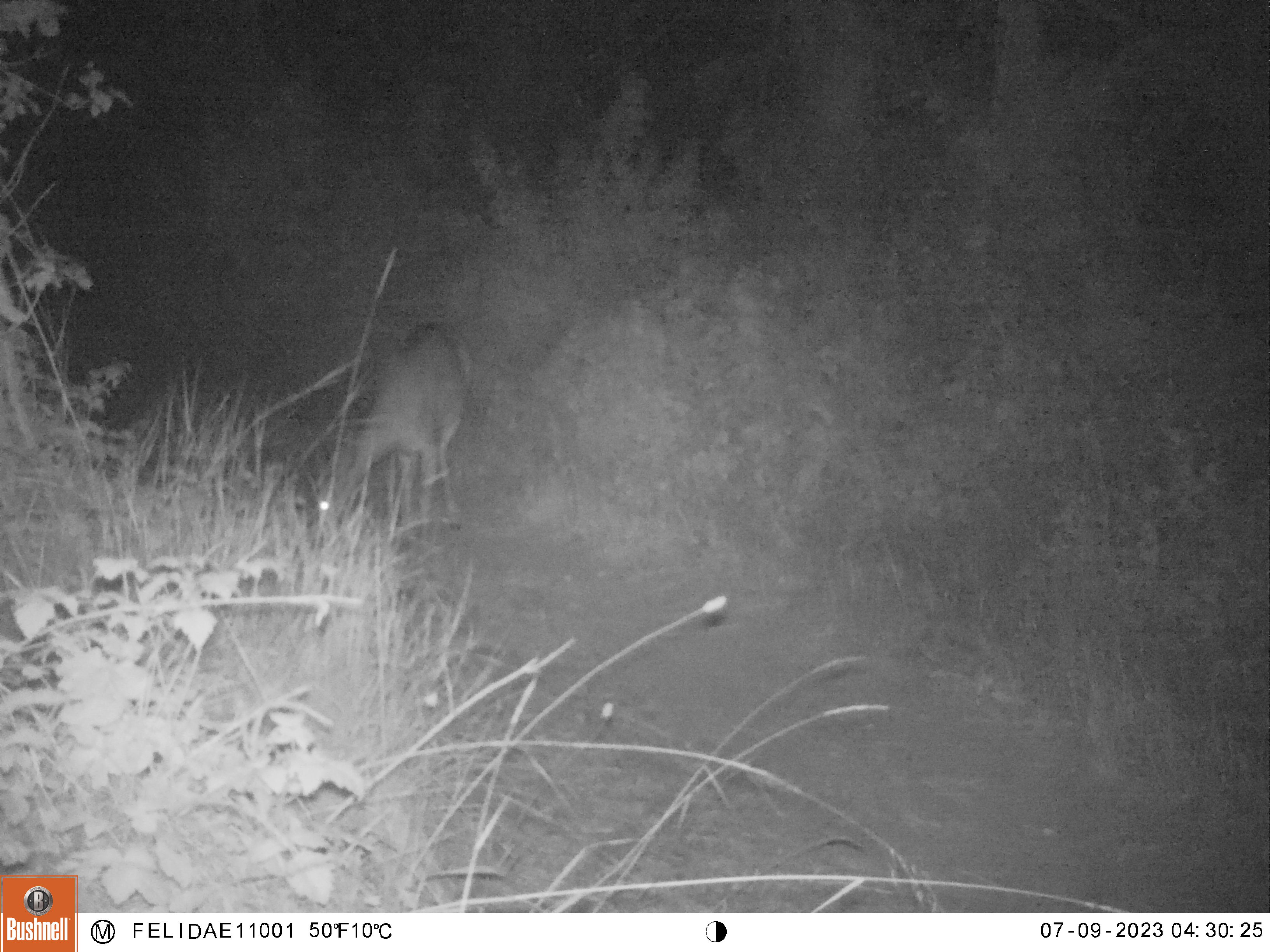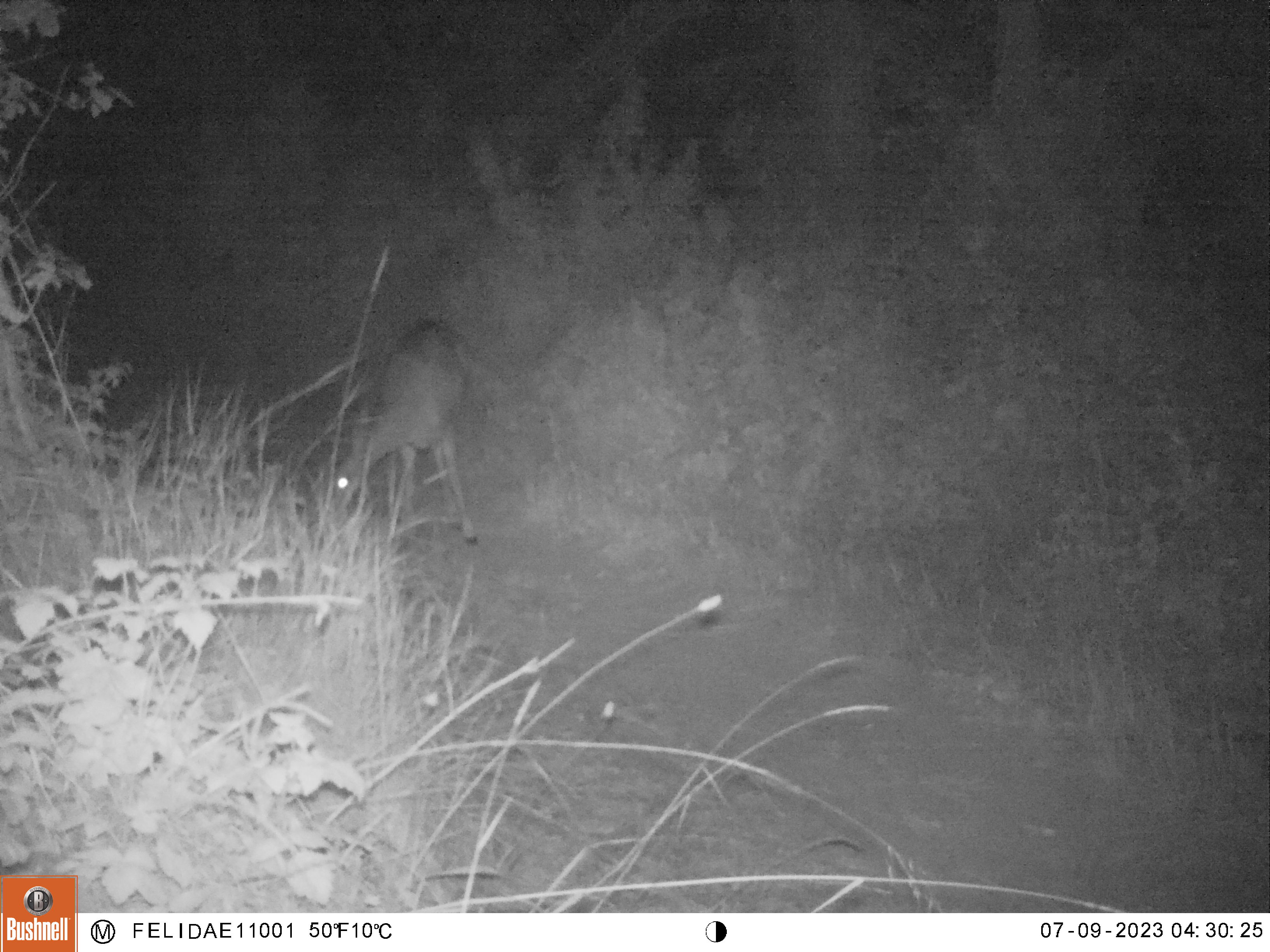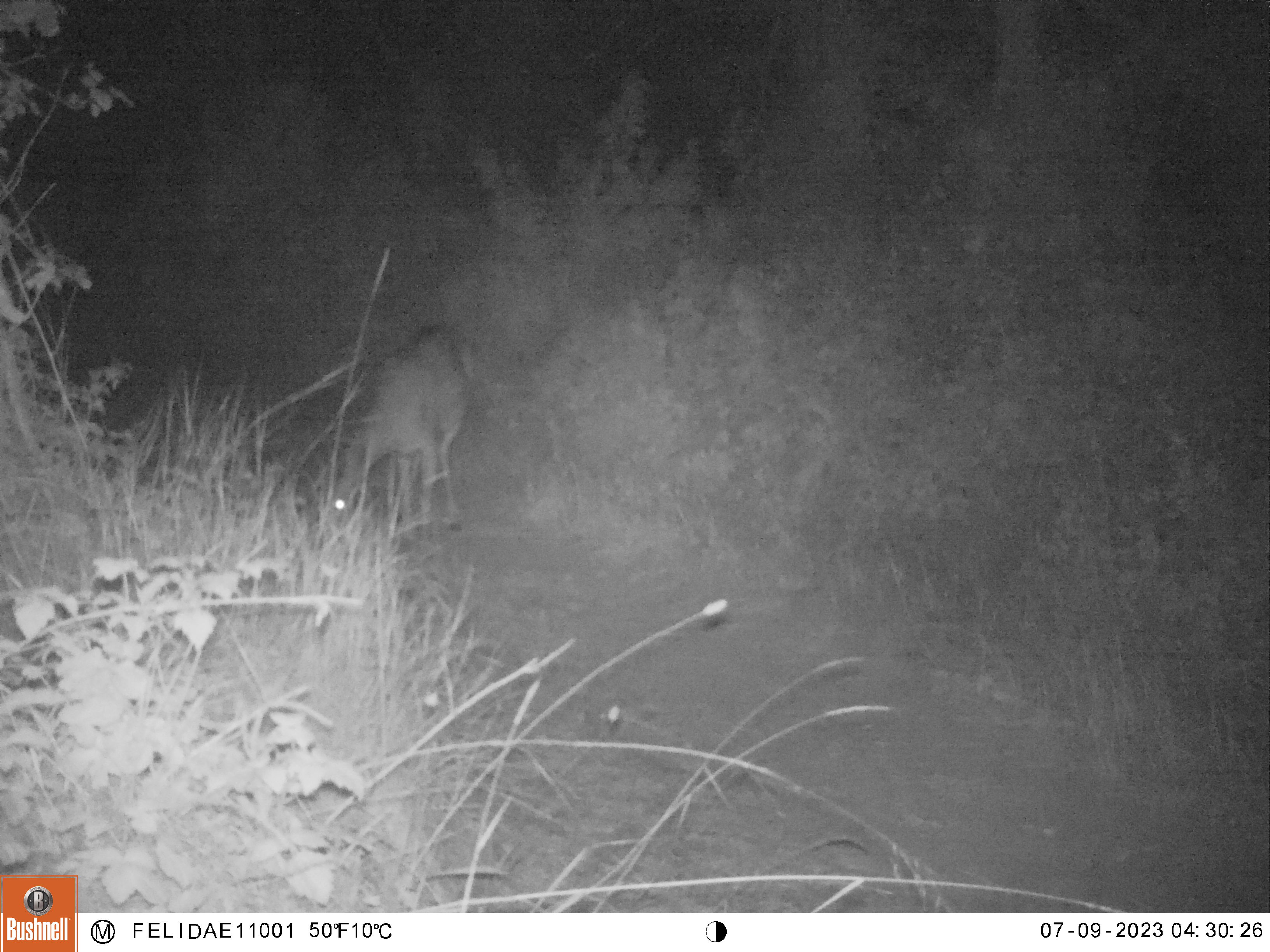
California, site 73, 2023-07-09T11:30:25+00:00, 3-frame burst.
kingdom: Animalia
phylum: Chordata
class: Mammalia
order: Artiodactyla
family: Cervidae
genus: Odocoileus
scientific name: Odocoileus hemionus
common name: mule deer